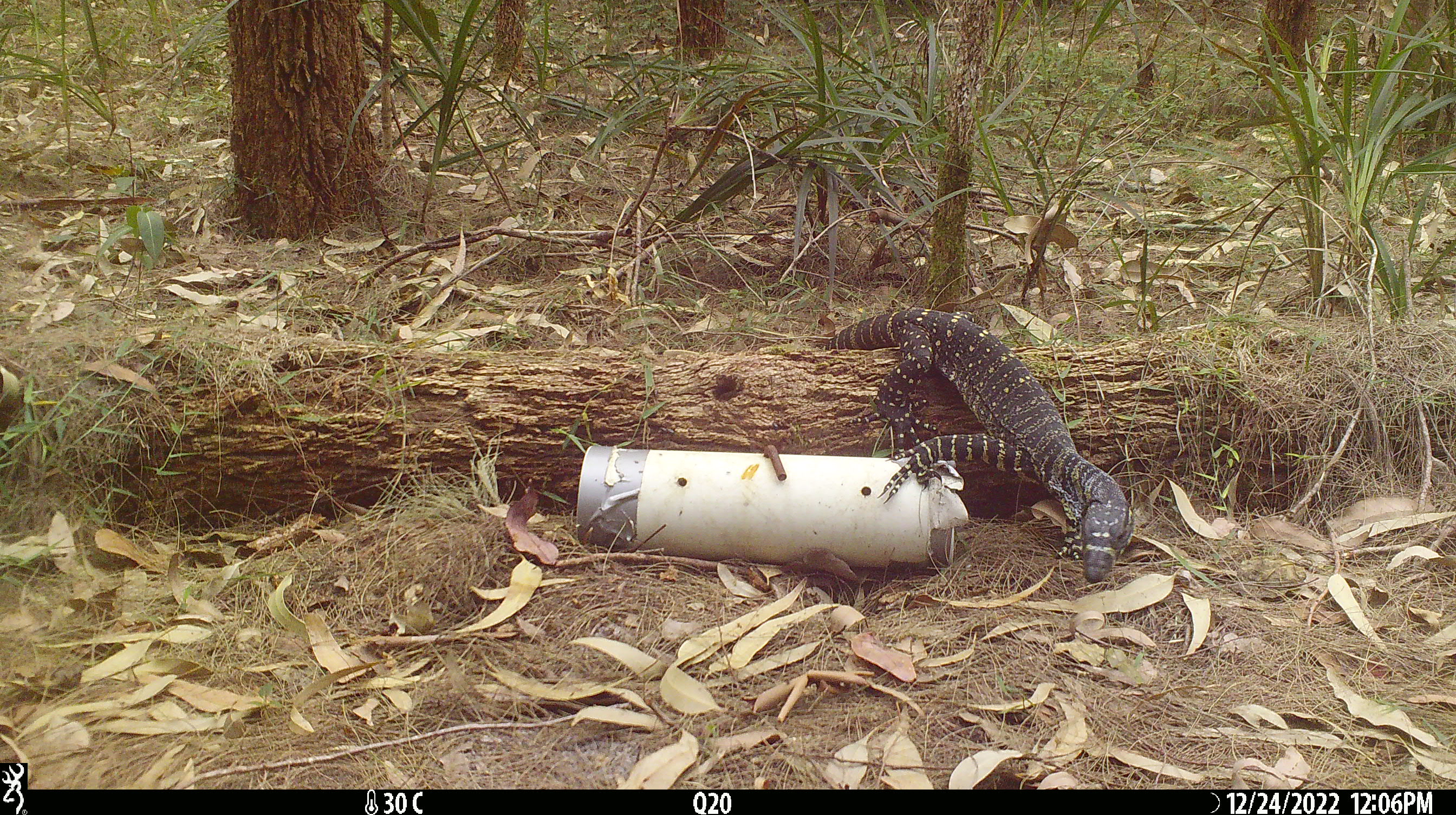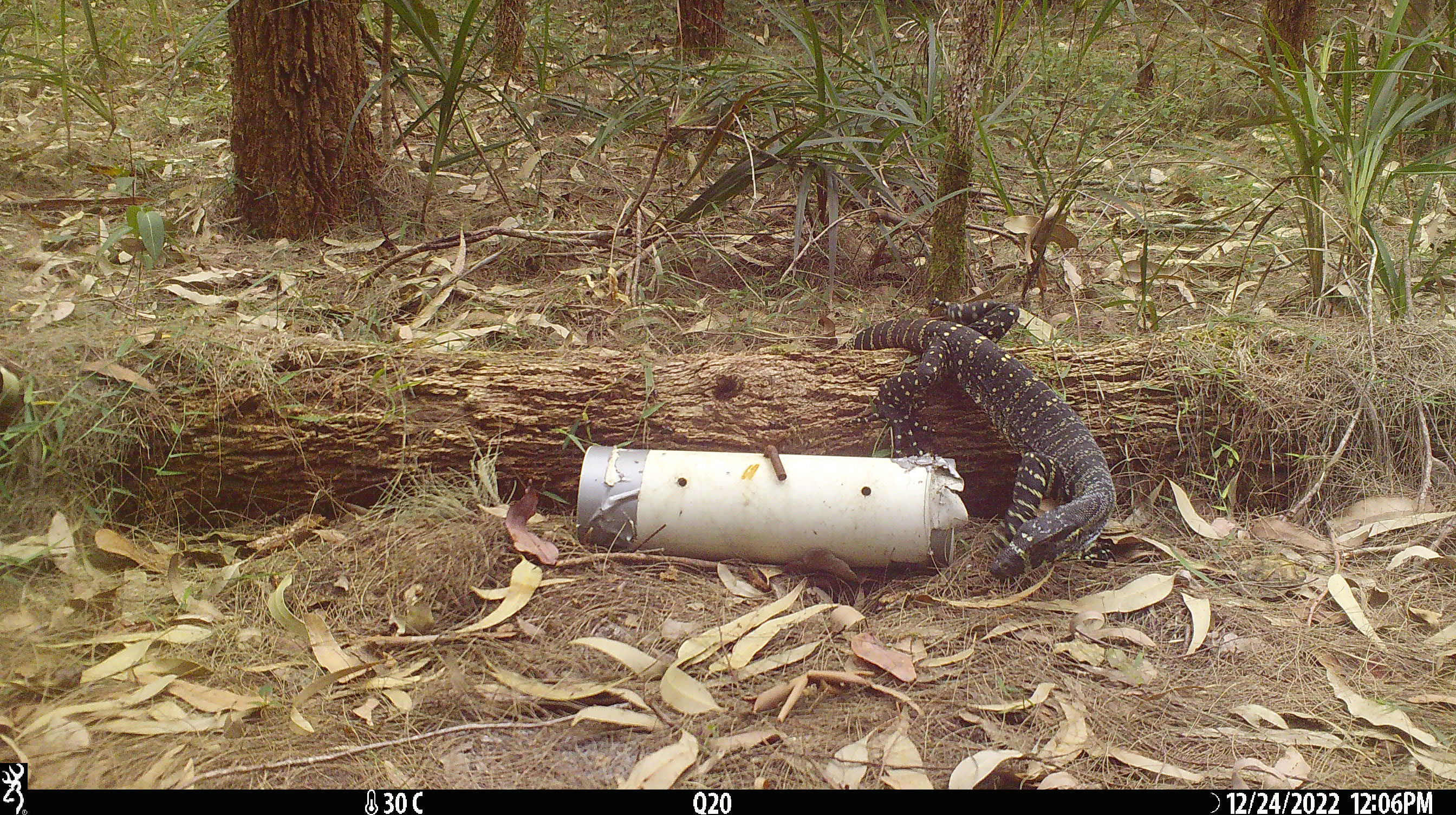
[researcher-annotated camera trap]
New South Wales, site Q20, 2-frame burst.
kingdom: Animalia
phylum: Chordata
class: Reptilia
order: Squamata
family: Varanidae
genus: Varanus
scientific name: Varanus varius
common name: lace monitor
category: goanna